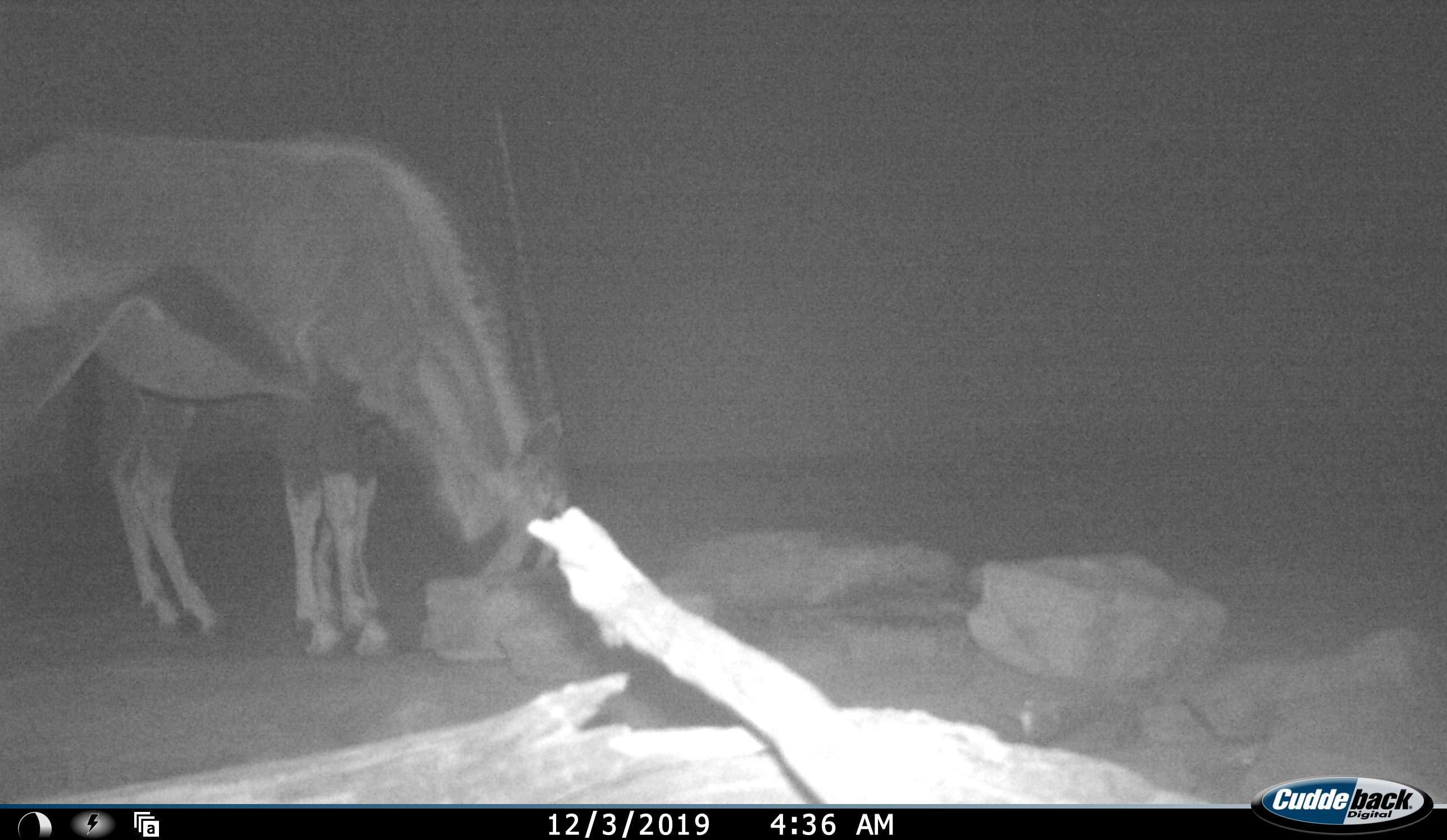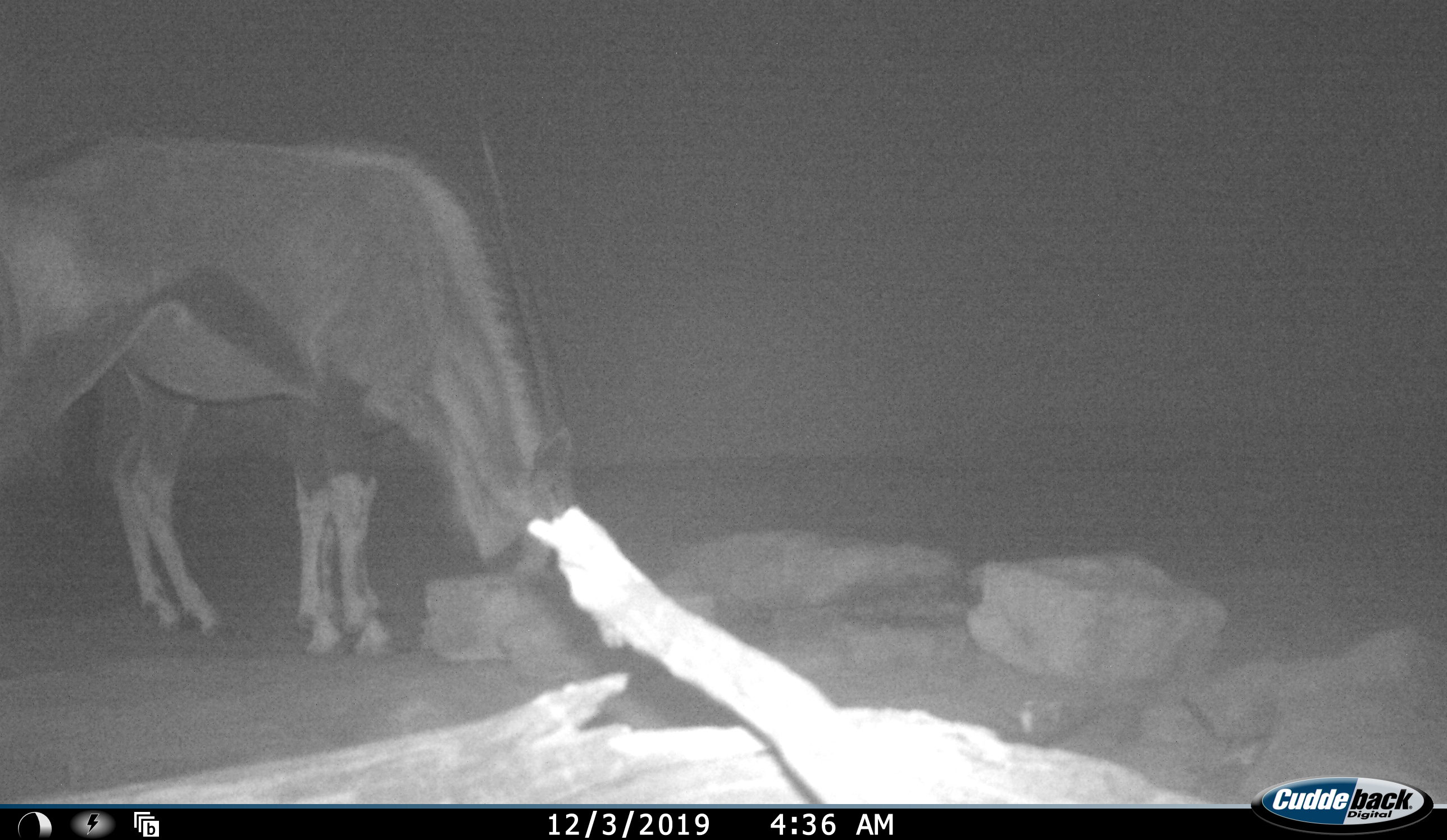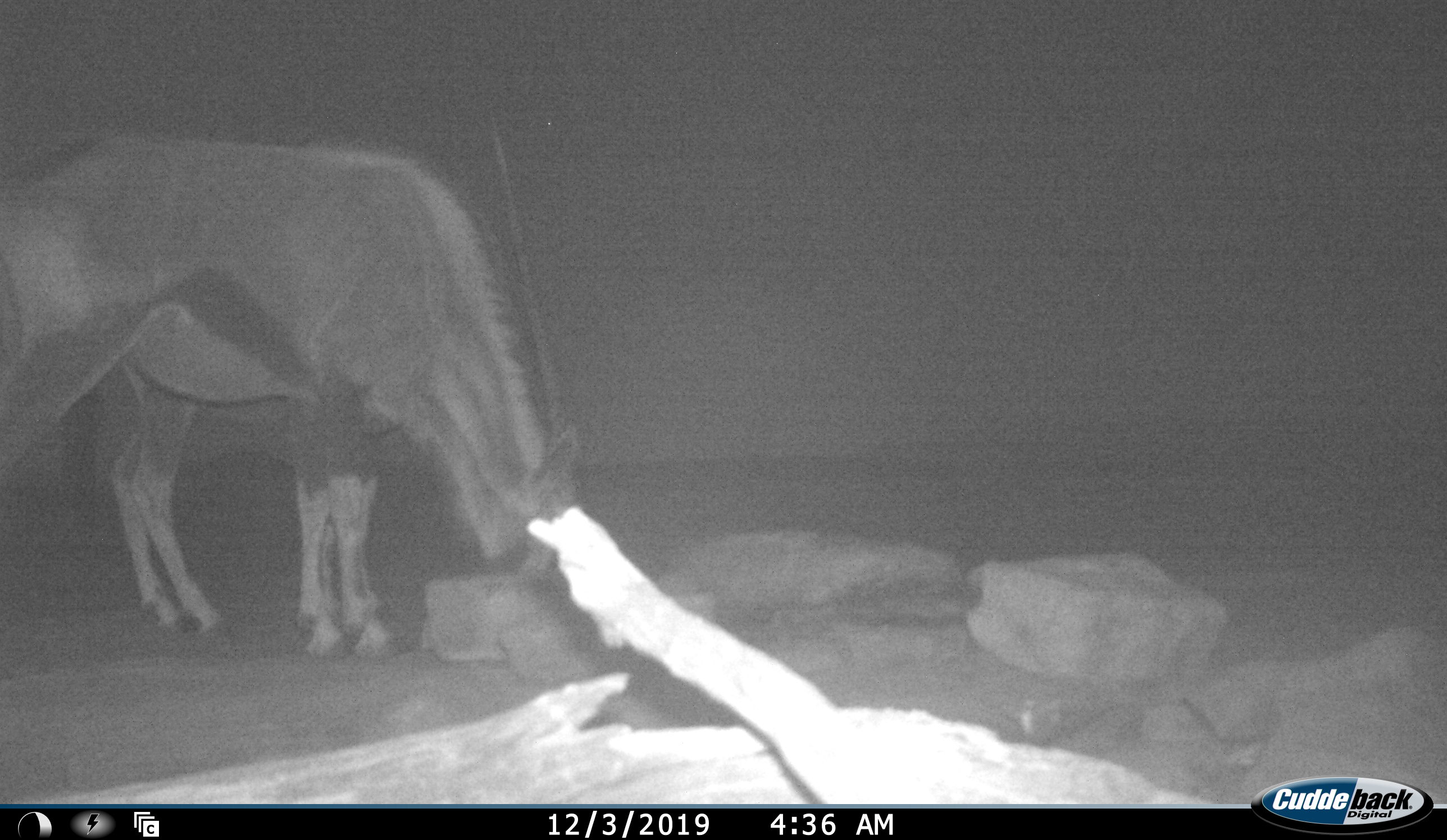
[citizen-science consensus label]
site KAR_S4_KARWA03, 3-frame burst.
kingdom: Animalia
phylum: Chordata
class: Mammalia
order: Artiodactyla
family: Bovidae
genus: Oryx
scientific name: Oryx gazella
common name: gemsbok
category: oryx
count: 2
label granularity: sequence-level